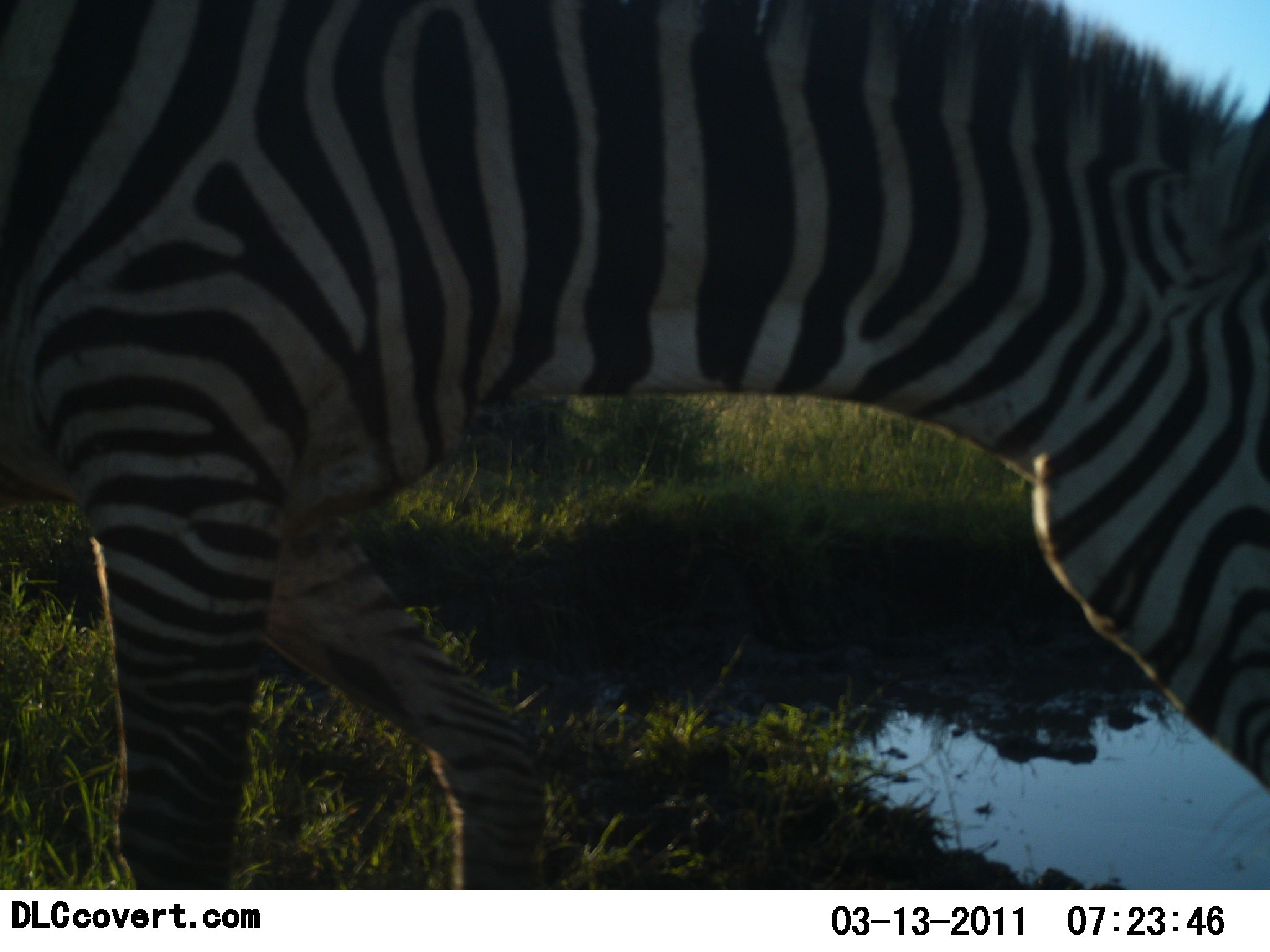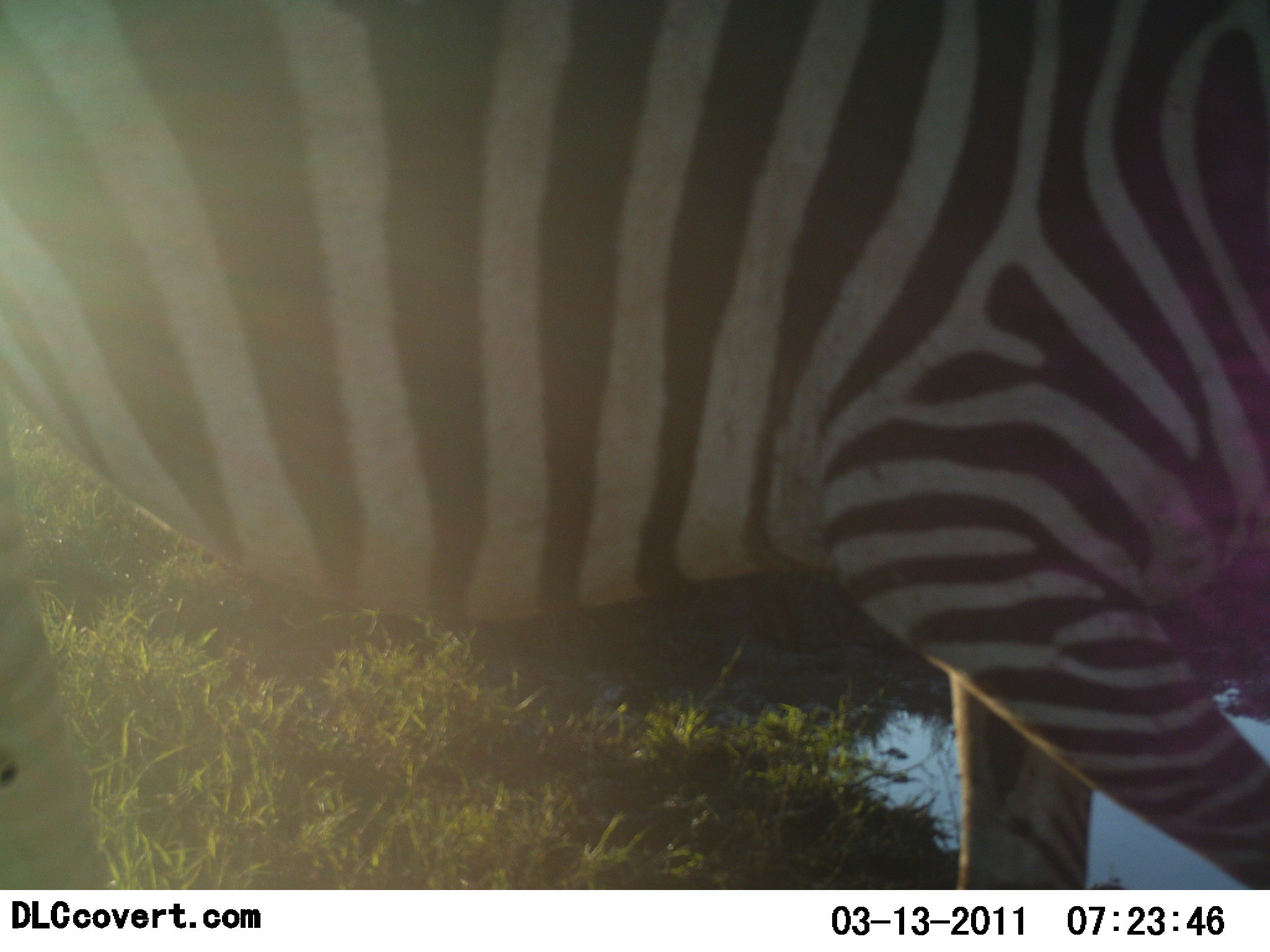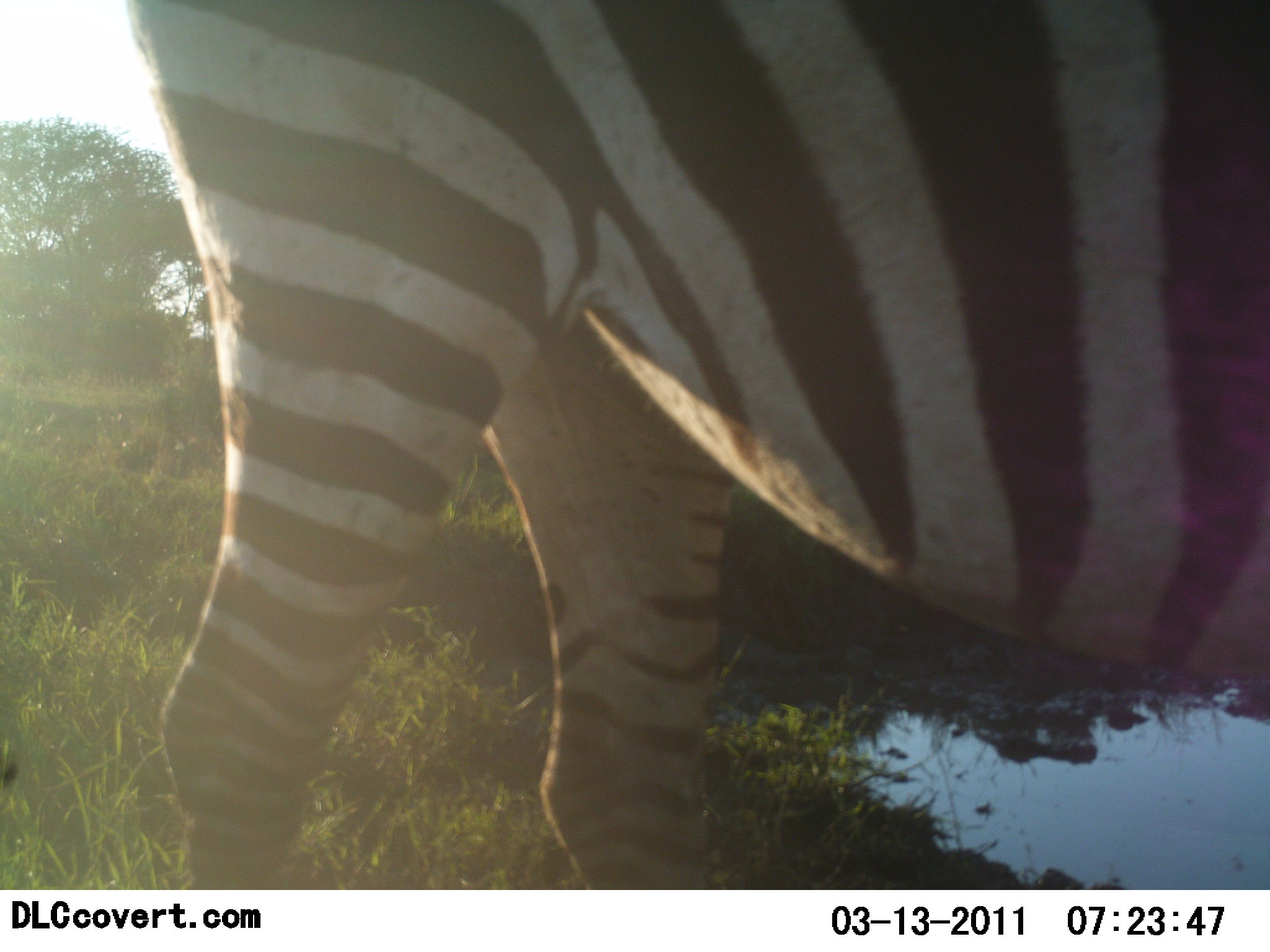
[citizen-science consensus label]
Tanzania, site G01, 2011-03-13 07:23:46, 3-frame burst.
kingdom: Animalia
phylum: Chordata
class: Mammalia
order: Perissodactyla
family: Equidae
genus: Equus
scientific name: Equus quagga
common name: plains zebra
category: zebra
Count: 1.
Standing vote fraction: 8%.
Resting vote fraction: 0%.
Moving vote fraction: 85%.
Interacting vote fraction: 0%.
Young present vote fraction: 0%.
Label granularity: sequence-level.